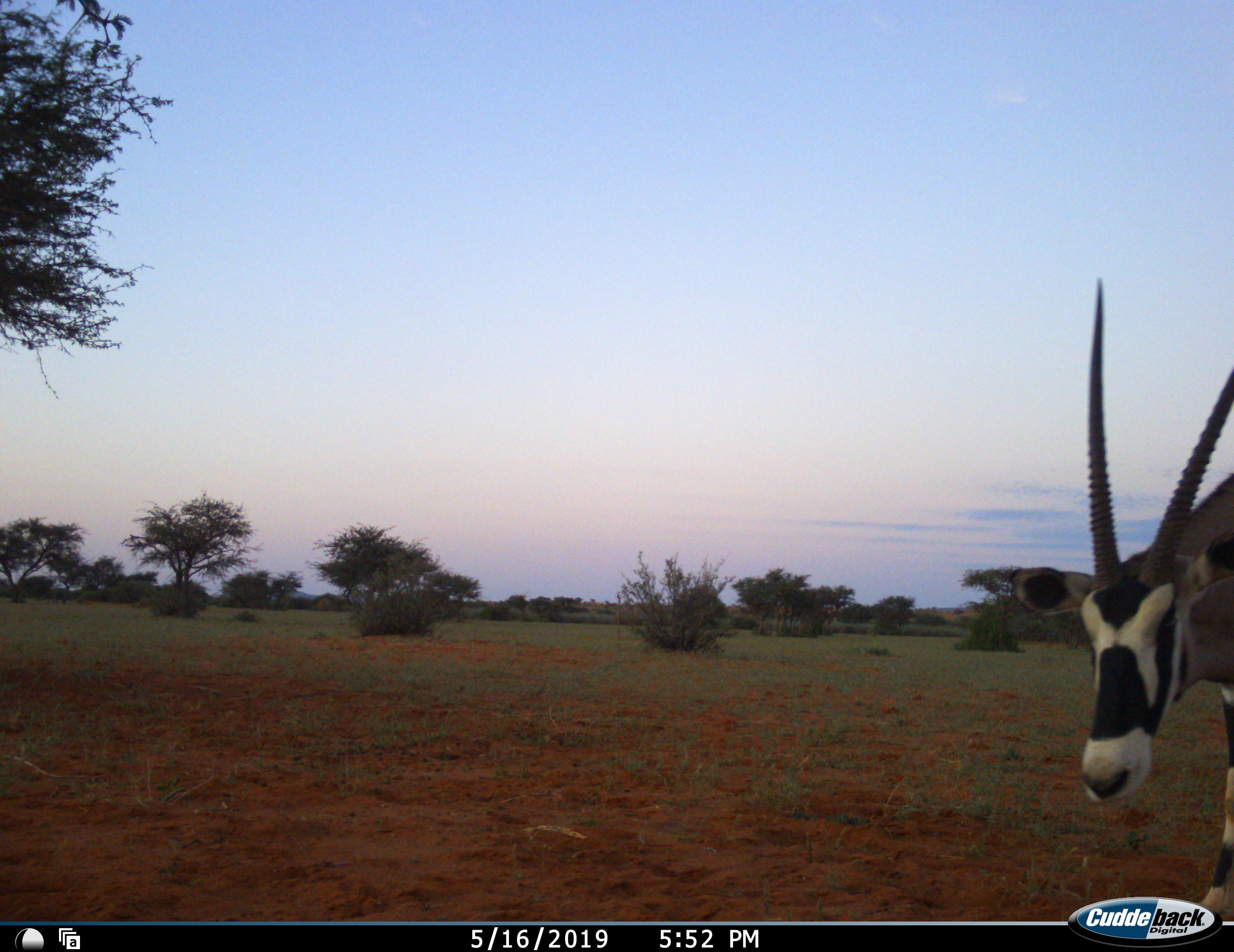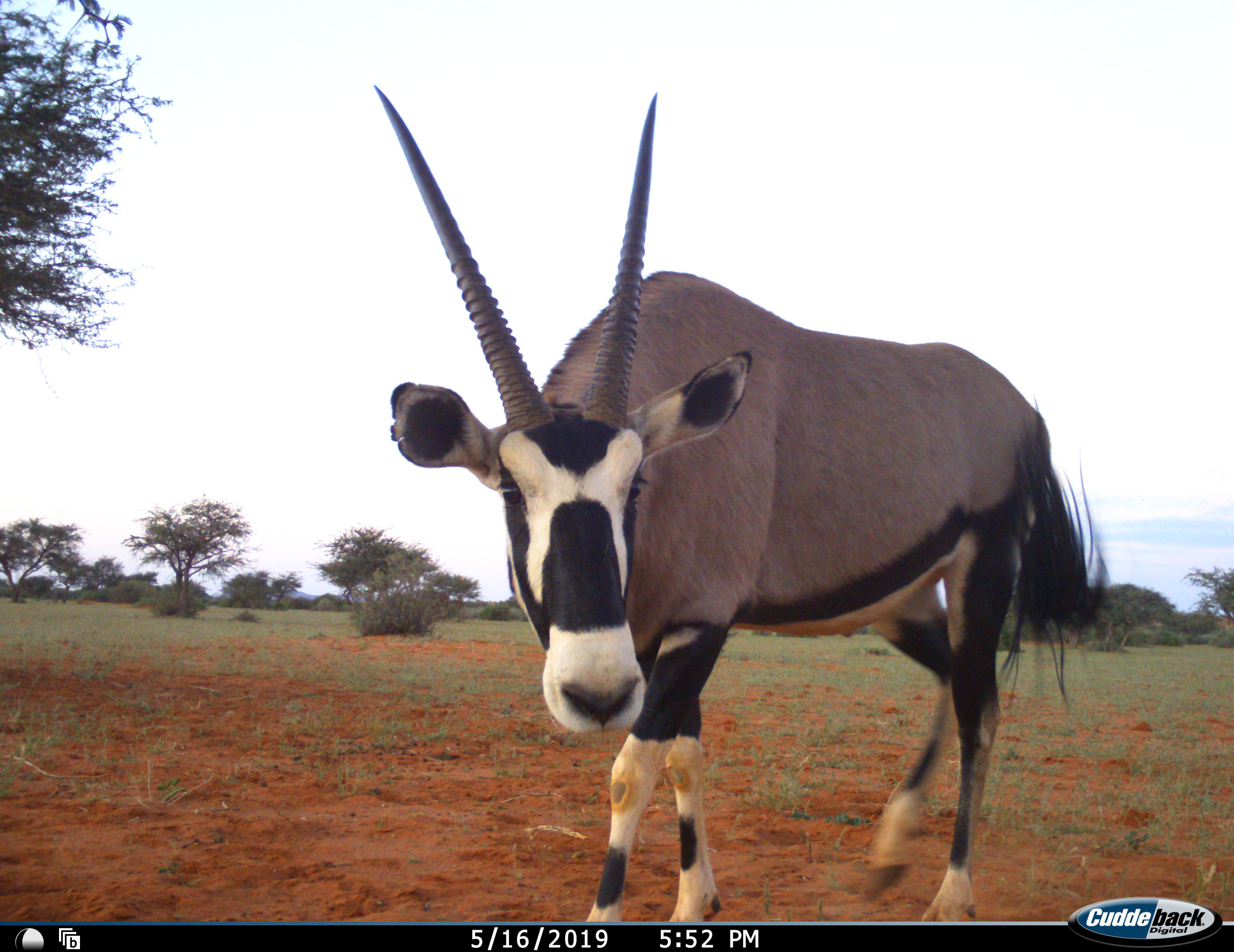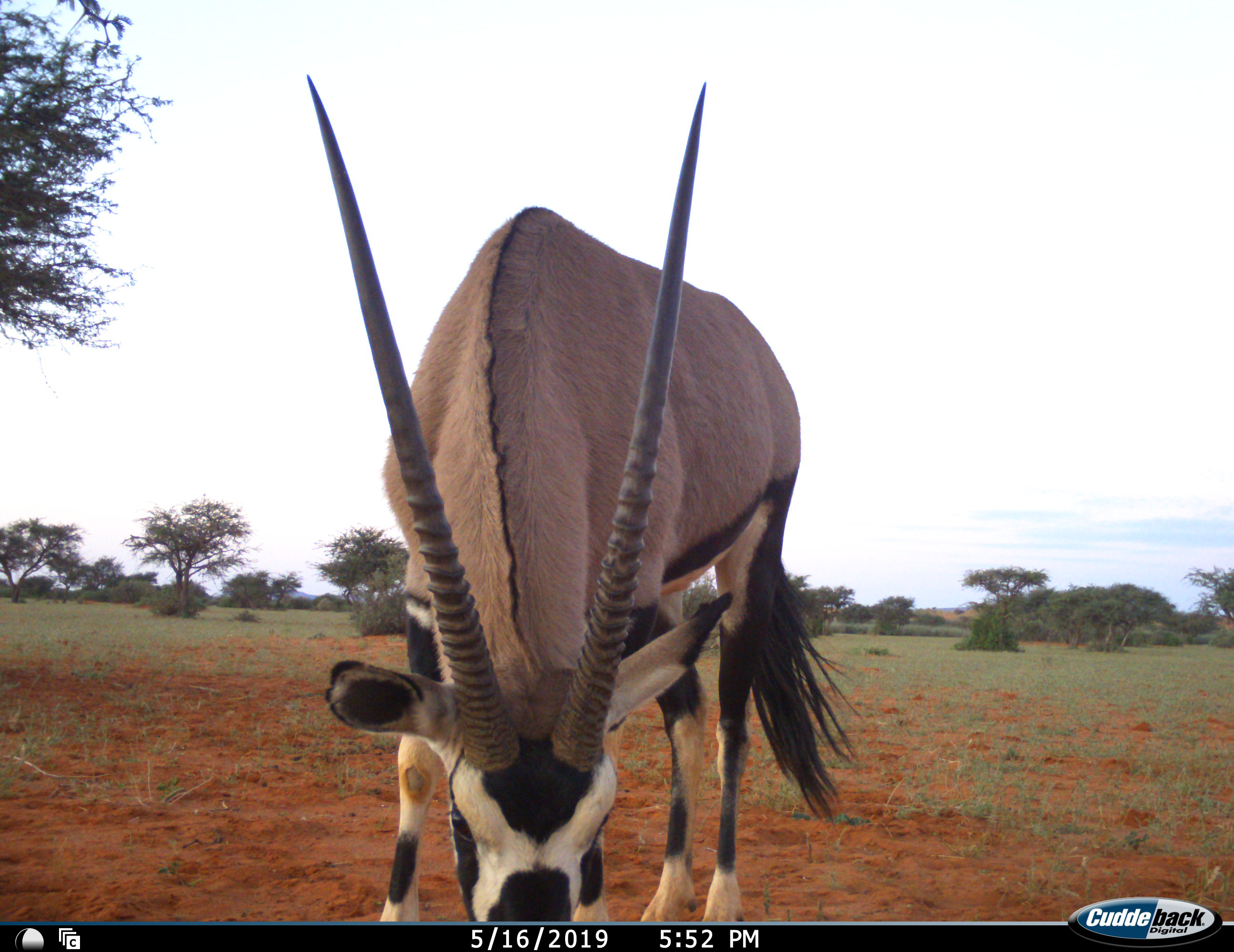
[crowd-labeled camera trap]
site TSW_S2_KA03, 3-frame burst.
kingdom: Animalia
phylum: Chordata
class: Mammalia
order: Artiodactyla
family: Bovidae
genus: Oryx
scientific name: Oryx gazella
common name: gemsbok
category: oryx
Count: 1.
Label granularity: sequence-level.